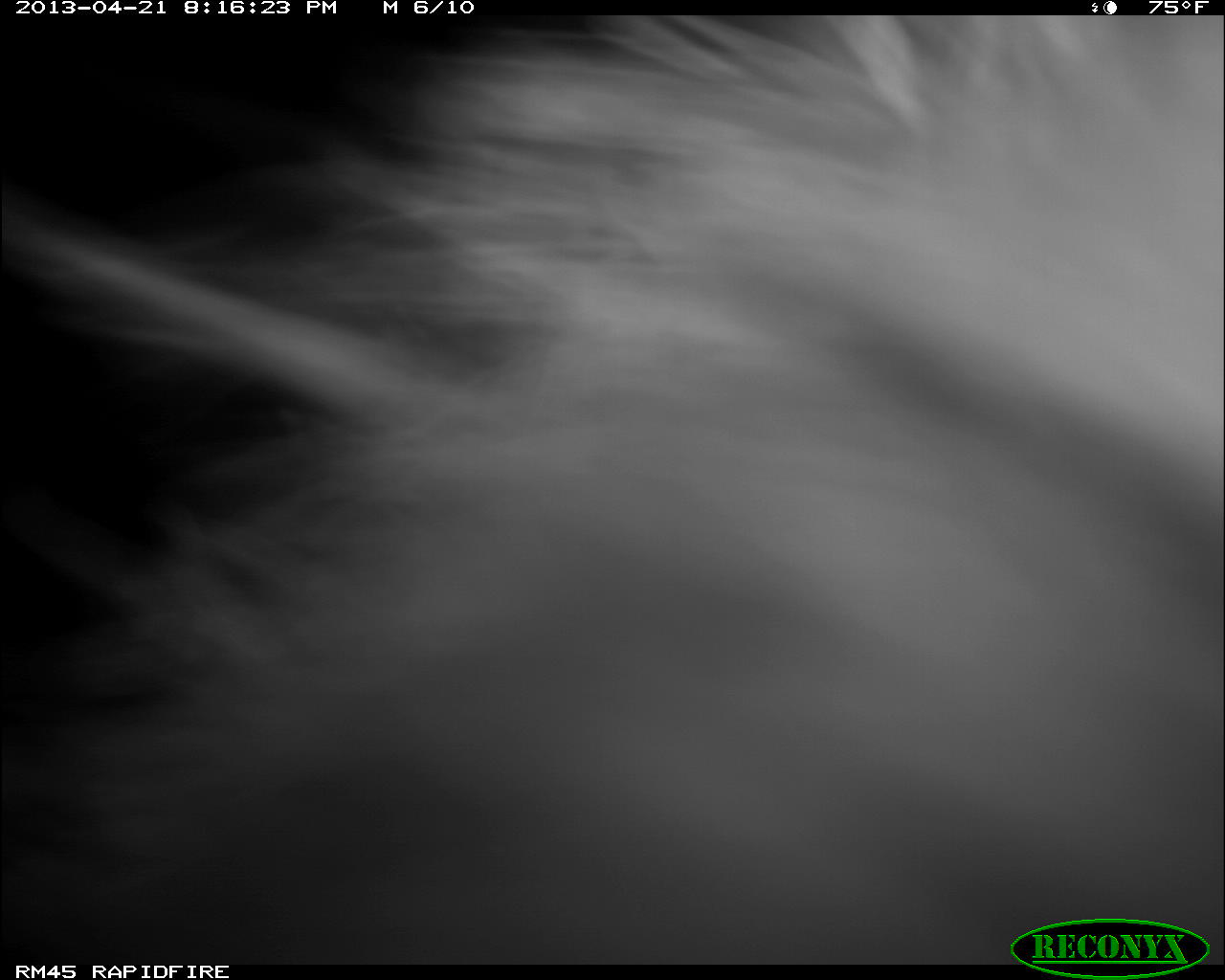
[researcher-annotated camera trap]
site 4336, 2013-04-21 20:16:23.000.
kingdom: Animalia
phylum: Chordata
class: Mammalia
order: Didelphimorphia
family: Didelphidae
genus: Didelphis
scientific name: Didelphis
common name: american opossums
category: didelphis sp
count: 1